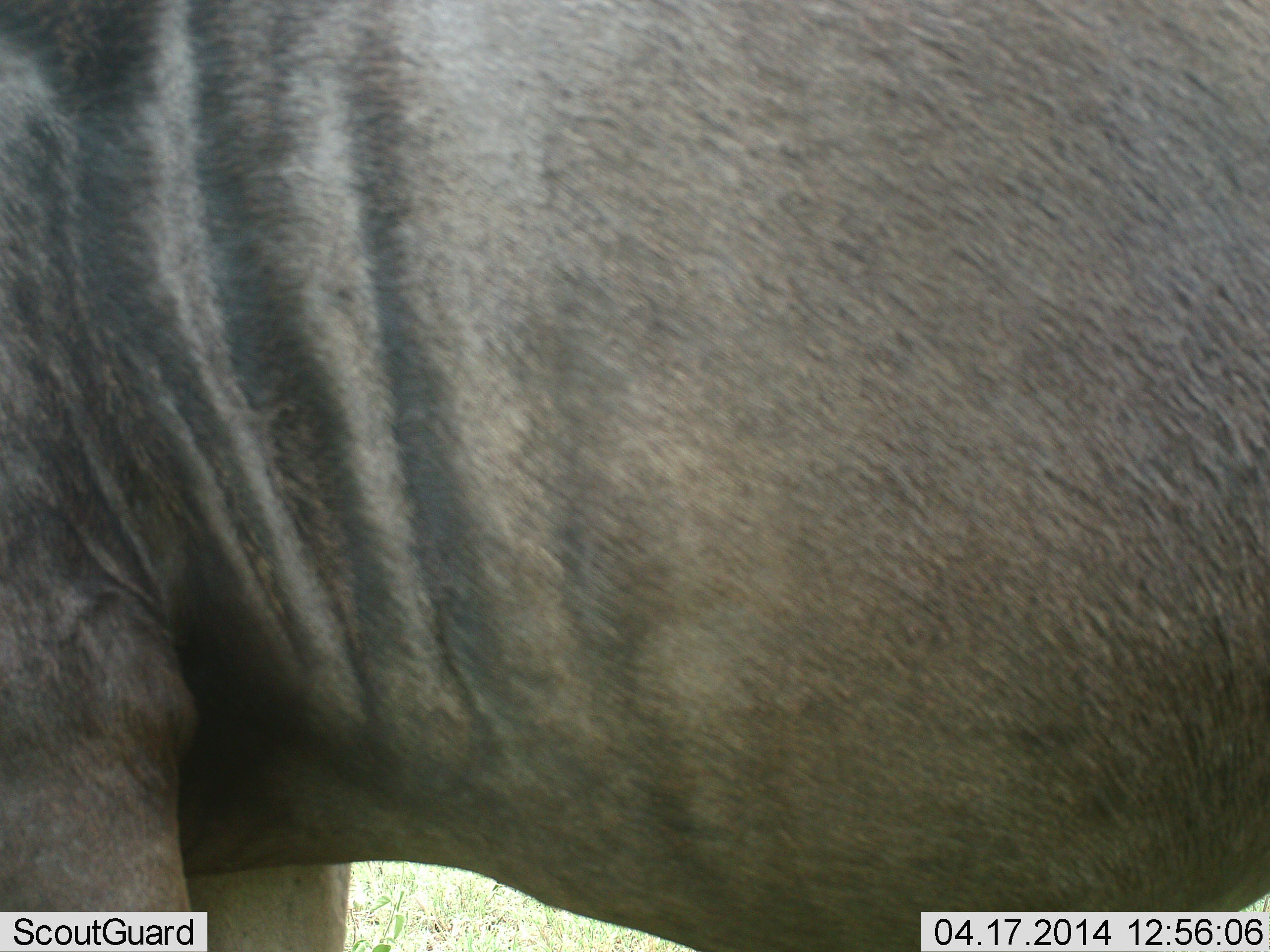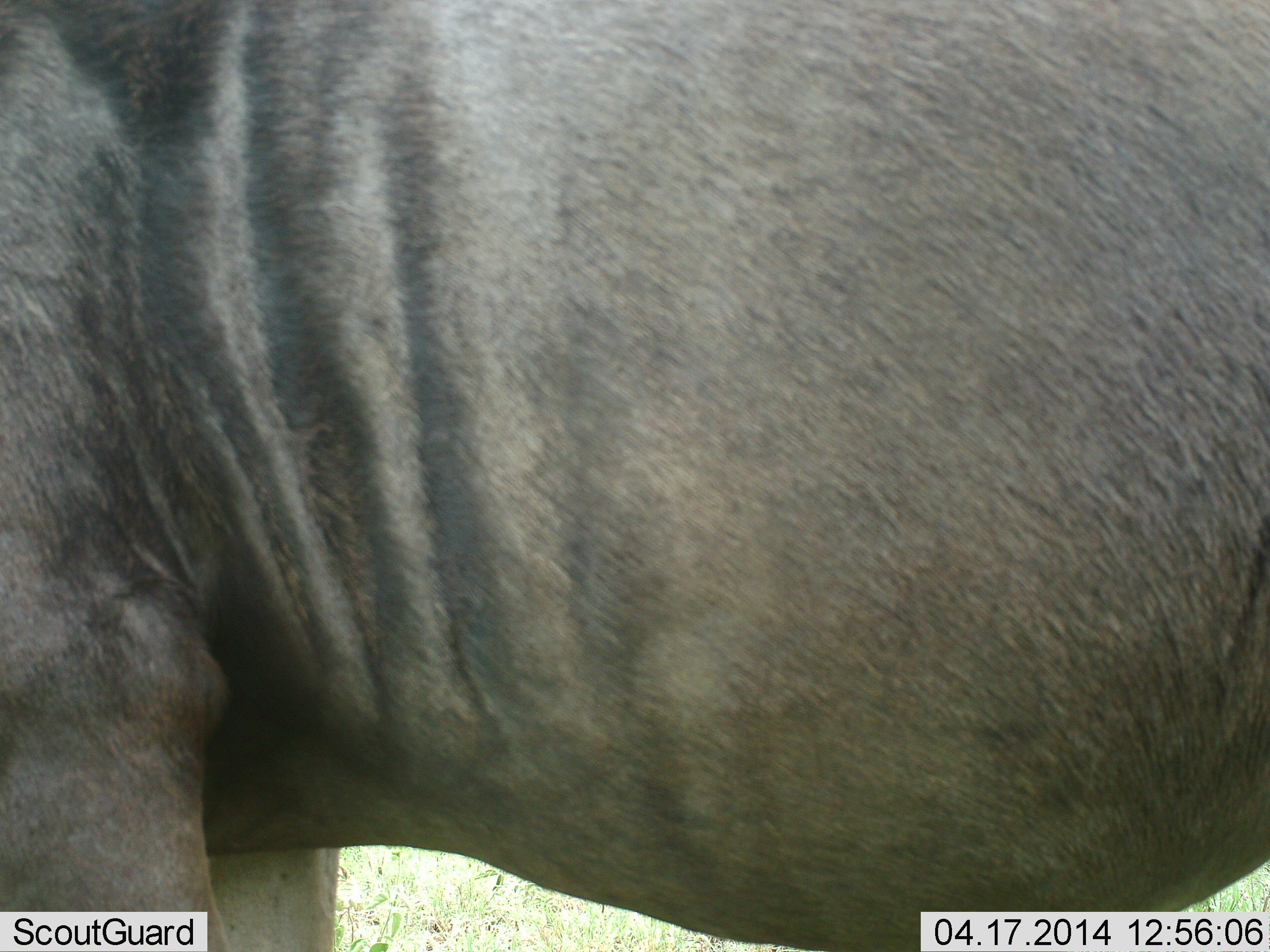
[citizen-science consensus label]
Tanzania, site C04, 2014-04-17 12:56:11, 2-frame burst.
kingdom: Animalia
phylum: Chordata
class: Mammalia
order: Artiodactyla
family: Bovidae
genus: Connochaetes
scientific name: Connochaetes taurinus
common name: blue wildebeest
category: wildebeest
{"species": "wildebeest (blue wildebeest) (Connochaetes taurinus)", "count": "1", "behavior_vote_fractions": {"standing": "100%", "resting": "0%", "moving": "0%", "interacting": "10%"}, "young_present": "0%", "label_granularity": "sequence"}